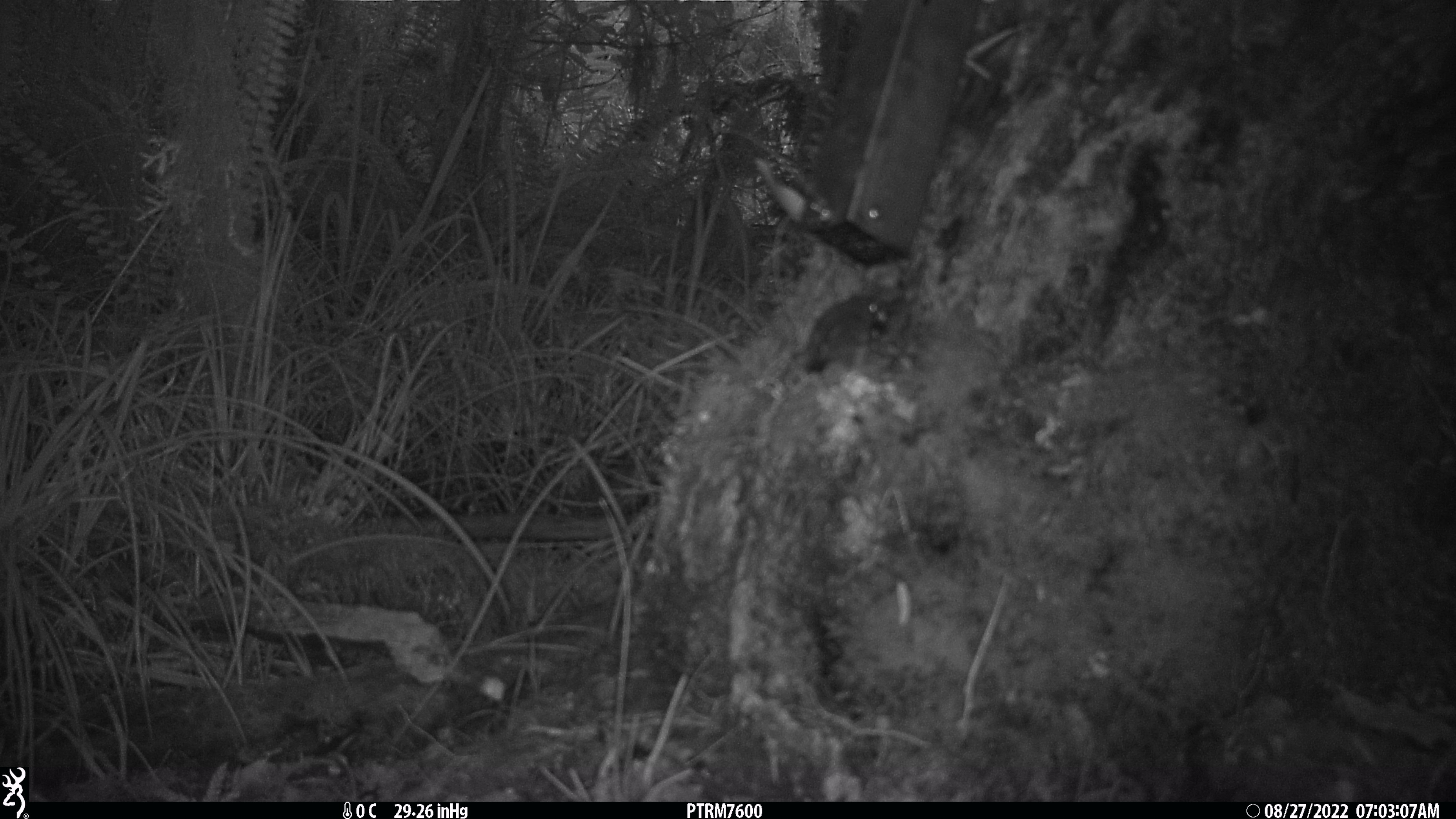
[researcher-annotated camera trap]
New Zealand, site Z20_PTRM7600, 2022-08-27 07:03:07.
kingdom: Animalia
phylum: Chordata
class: Aves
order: Passeriformes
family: Zosteropidae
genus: Zosterops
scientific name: Zosterops lateralis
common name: silvereye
Silvereye (Zosterops lateralis).